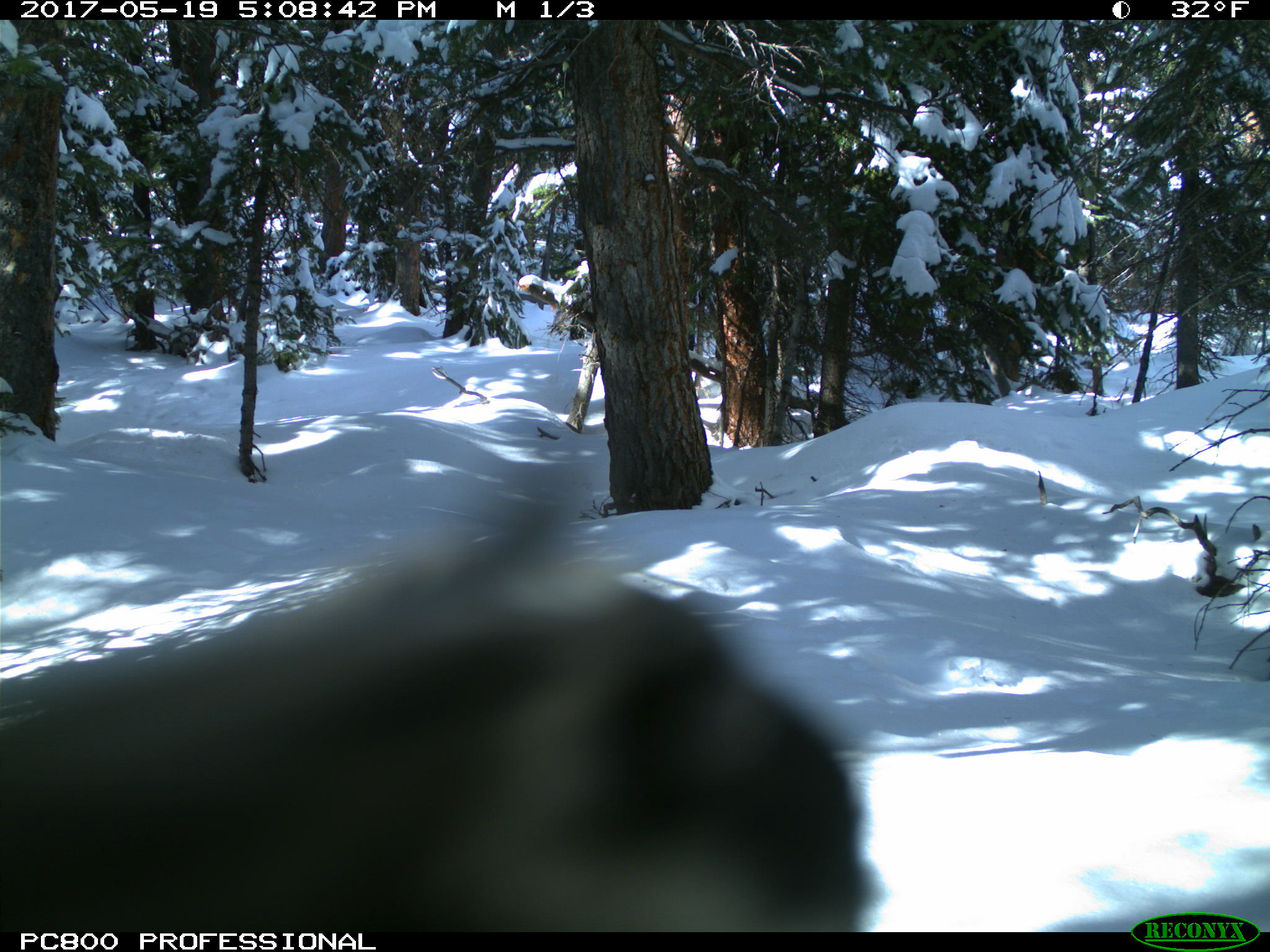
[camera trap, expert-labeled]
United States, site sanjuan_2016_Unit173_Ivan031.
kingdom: Animalia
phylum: Chordata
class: Aves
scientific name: Aves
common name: birds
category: unidentified bird